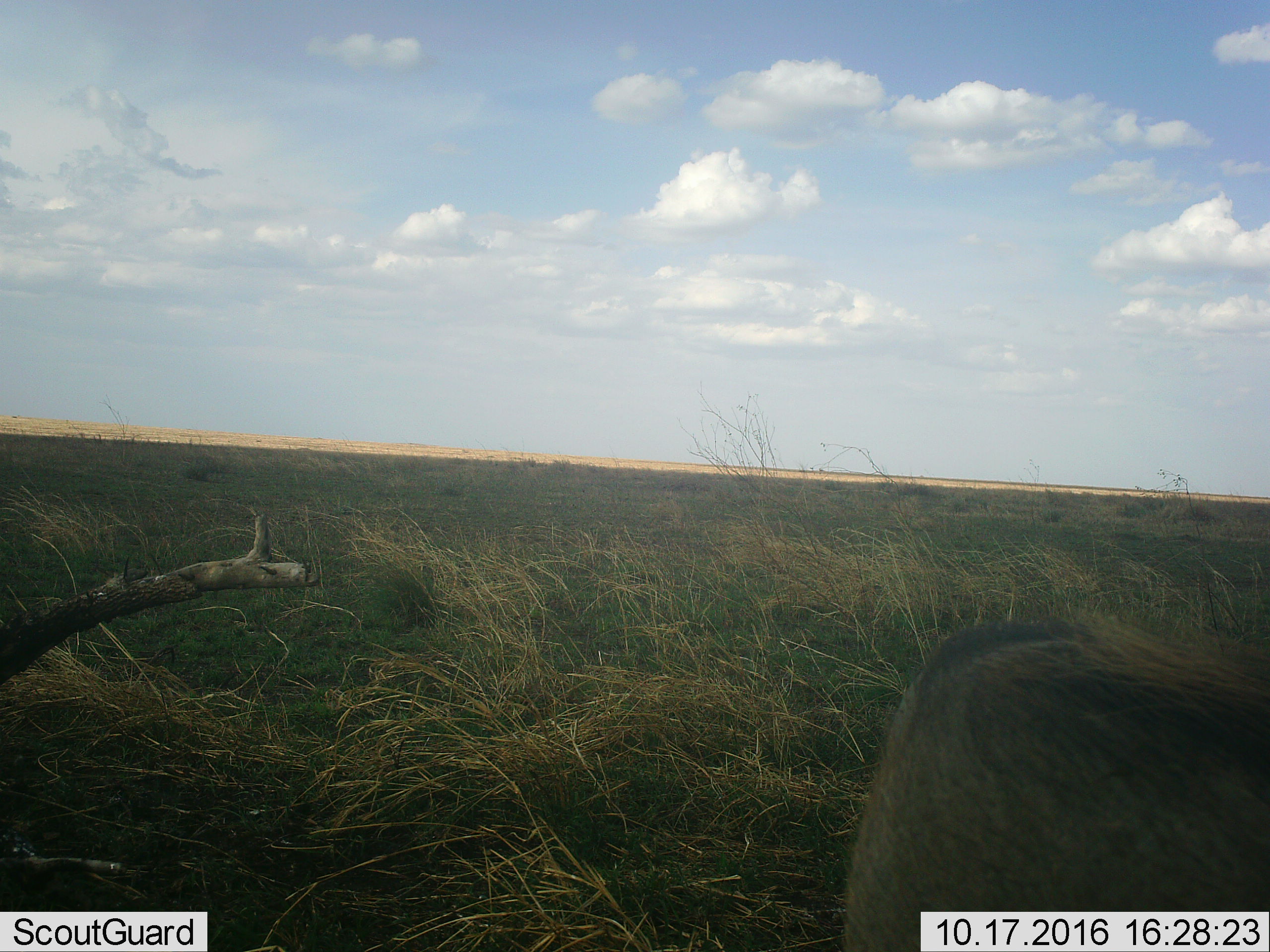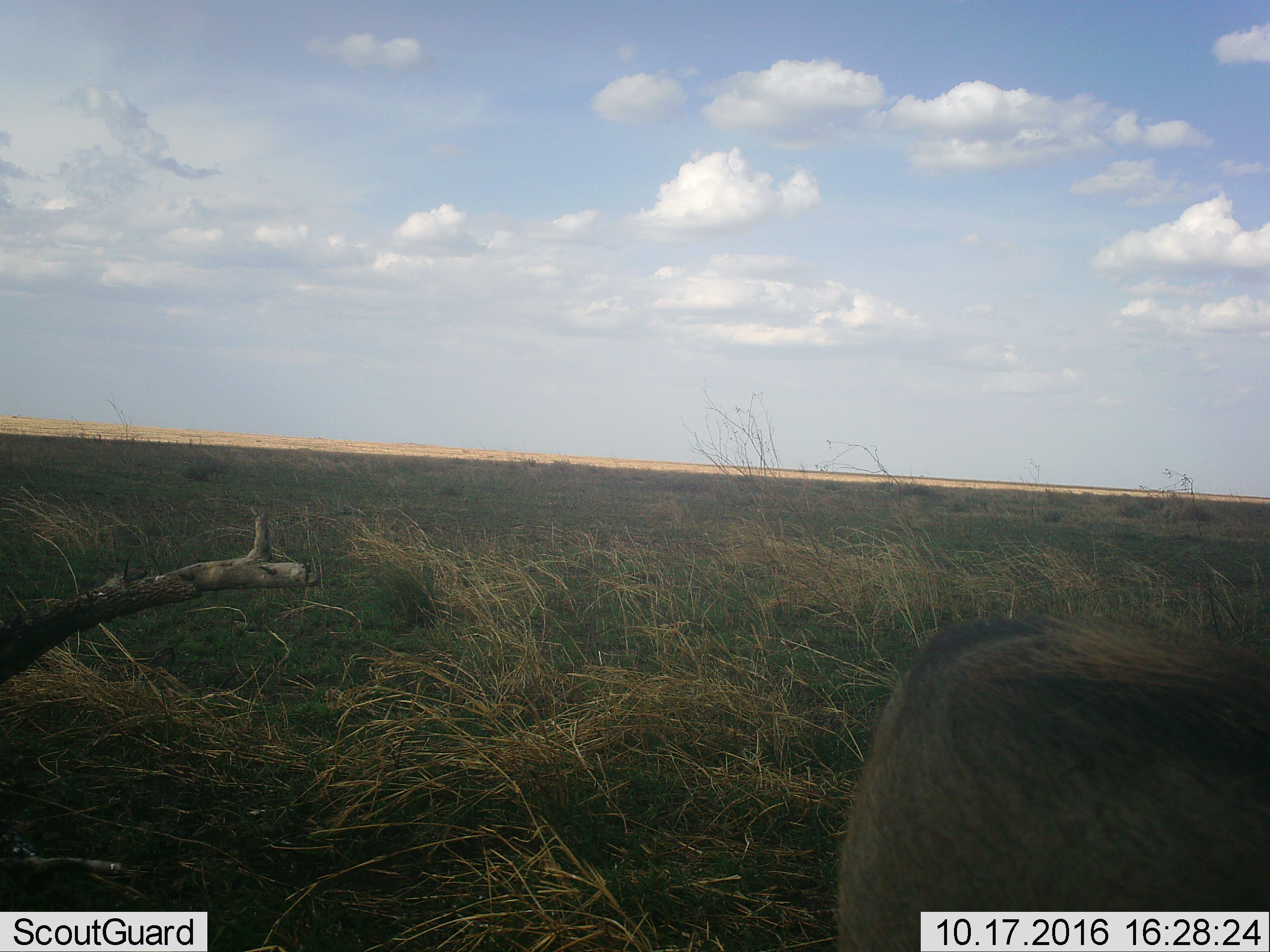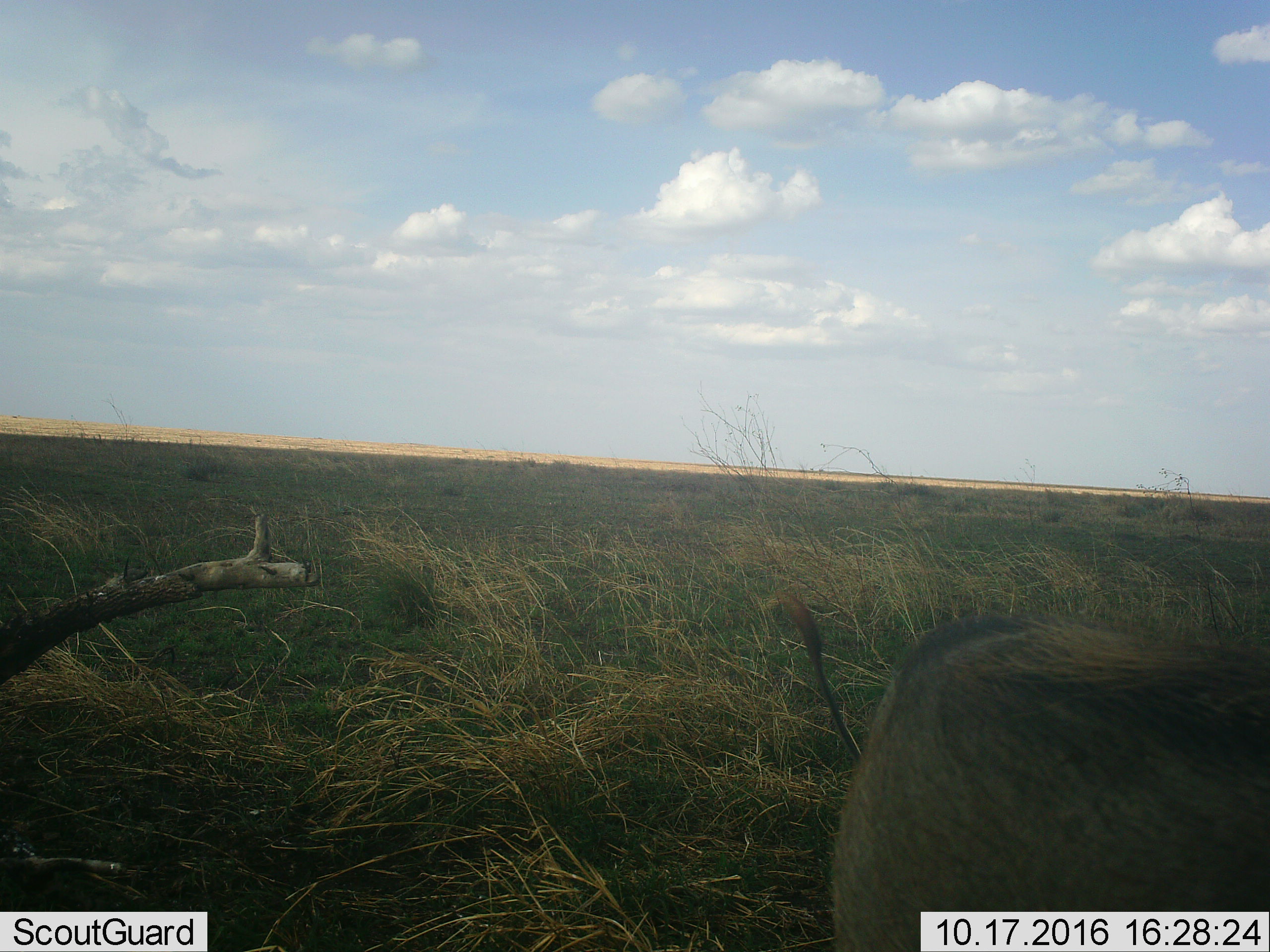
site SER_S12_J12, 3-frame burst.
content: unidentified animal